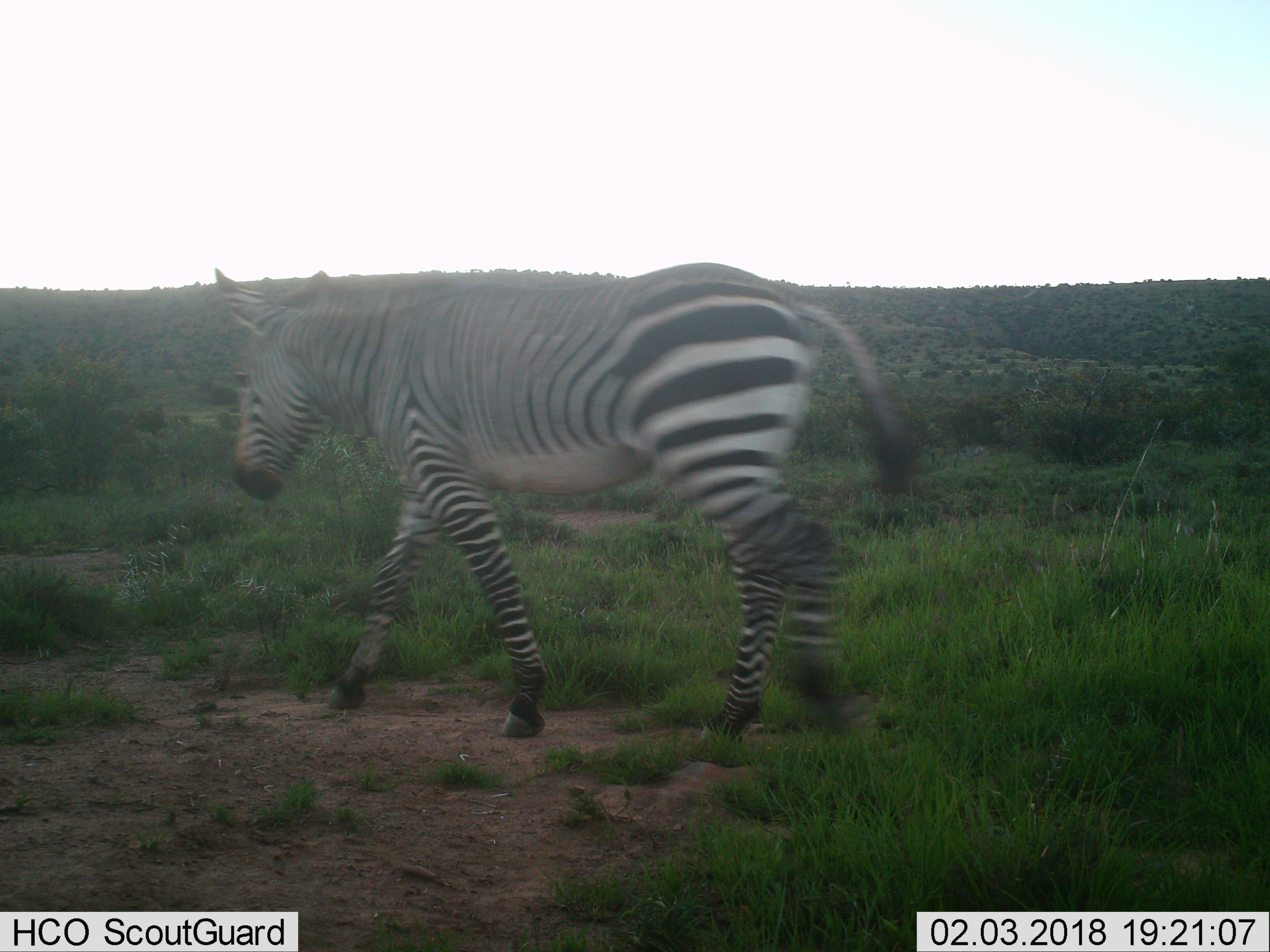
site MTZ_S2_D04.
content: unidentified animal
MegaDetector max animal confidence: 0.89